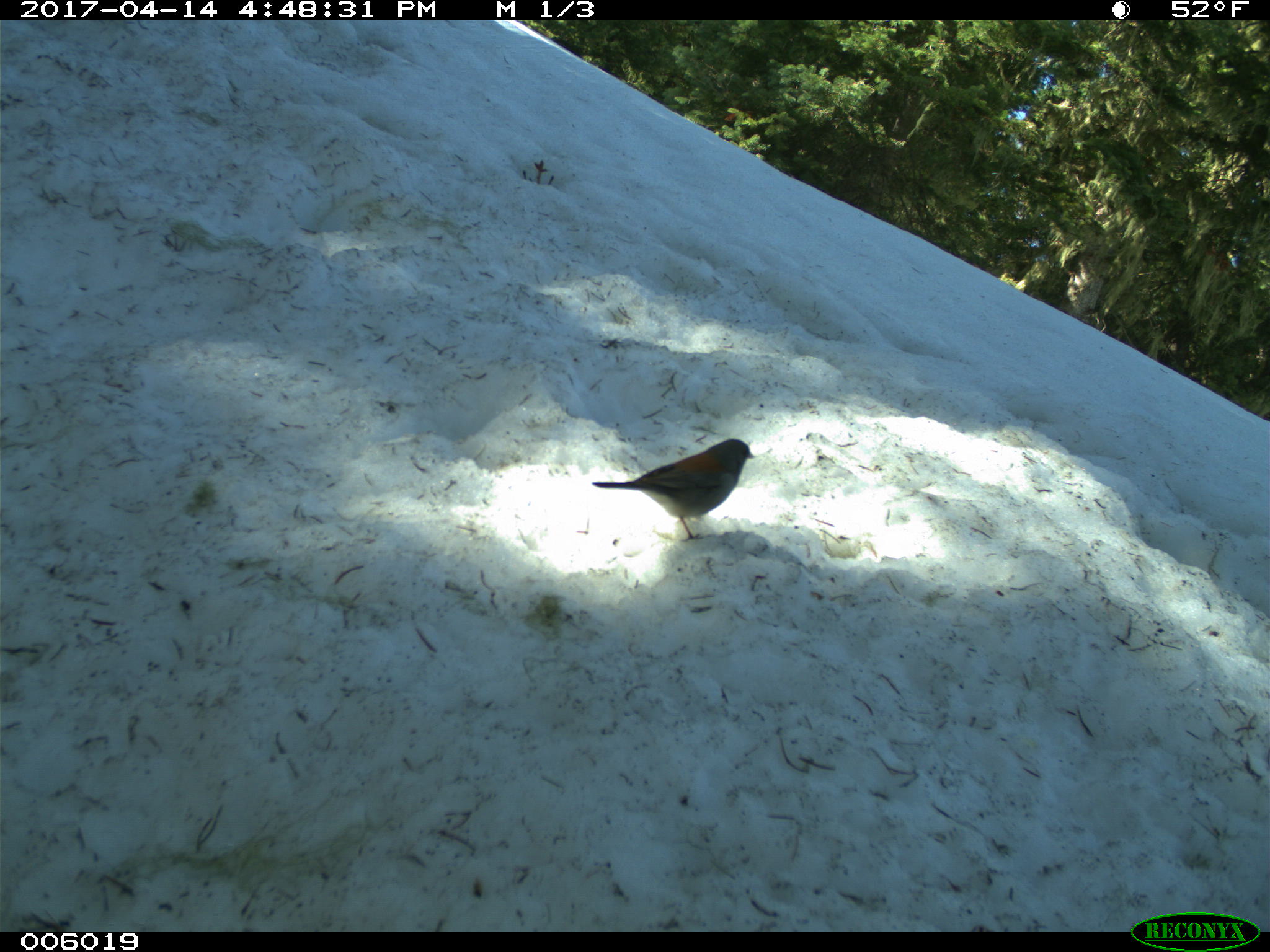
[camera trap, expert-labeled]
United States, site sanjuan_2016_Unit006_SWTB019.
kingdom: Animalia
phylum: Chordata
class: Aves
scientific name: Aves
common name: birds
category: unidentified bird